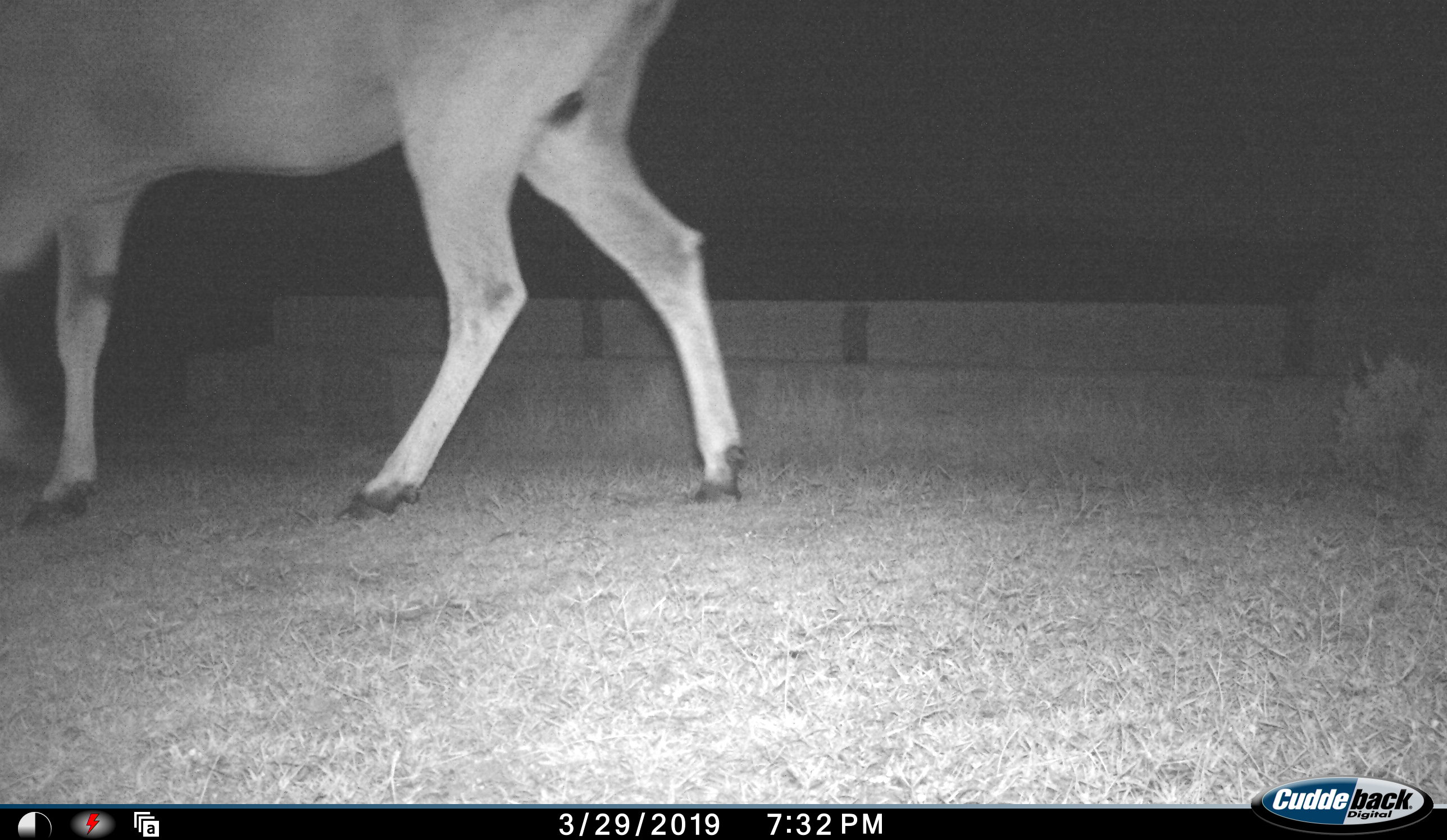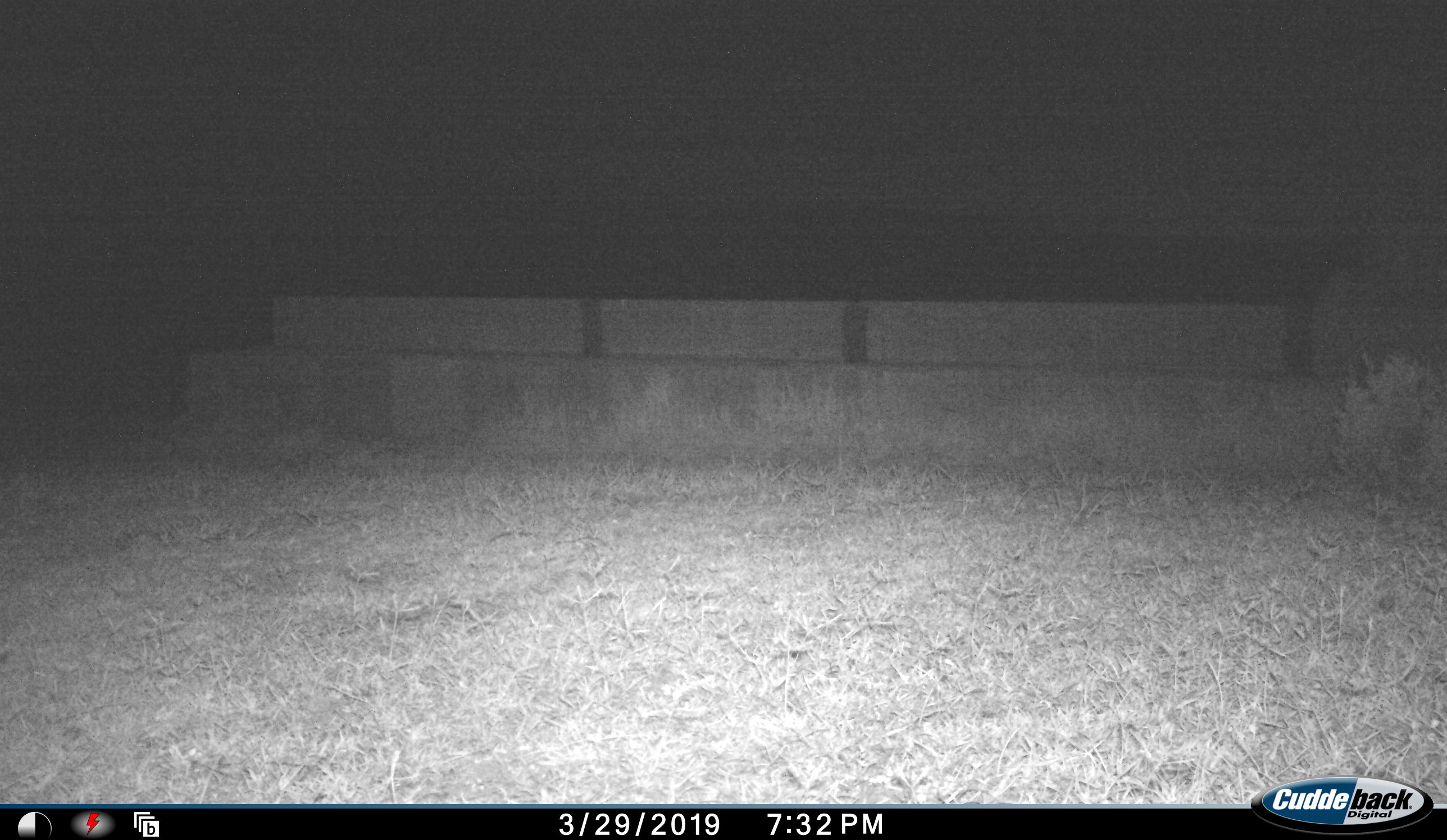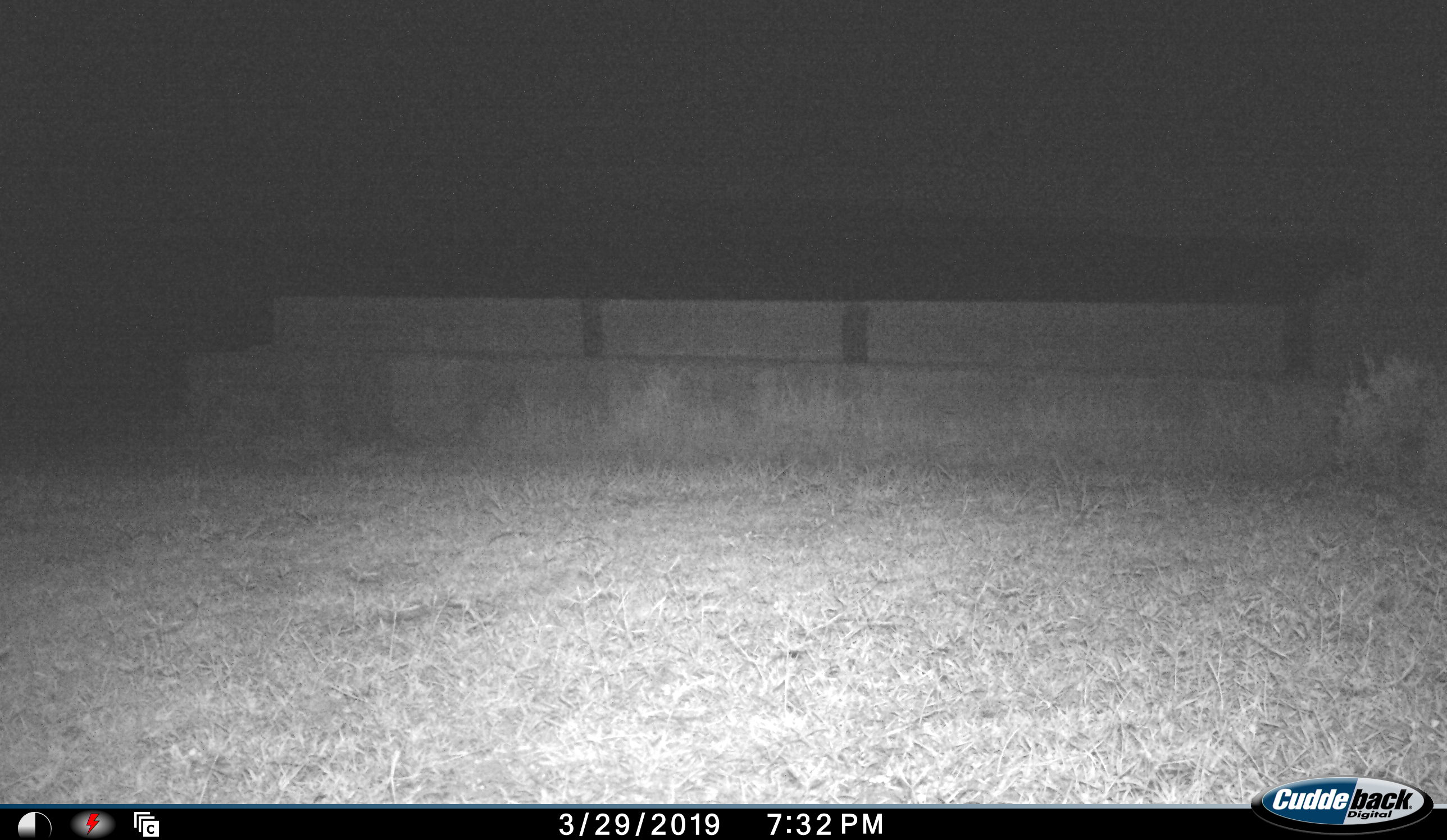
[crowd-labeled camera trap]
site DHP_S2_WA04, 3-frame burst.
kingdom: Animalia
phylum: Chordata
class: Mammalia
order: Artiodactyla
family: Bovidae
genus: Tragelaphus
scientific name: Tragelaphus oryx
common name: eland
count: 1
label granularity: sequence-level